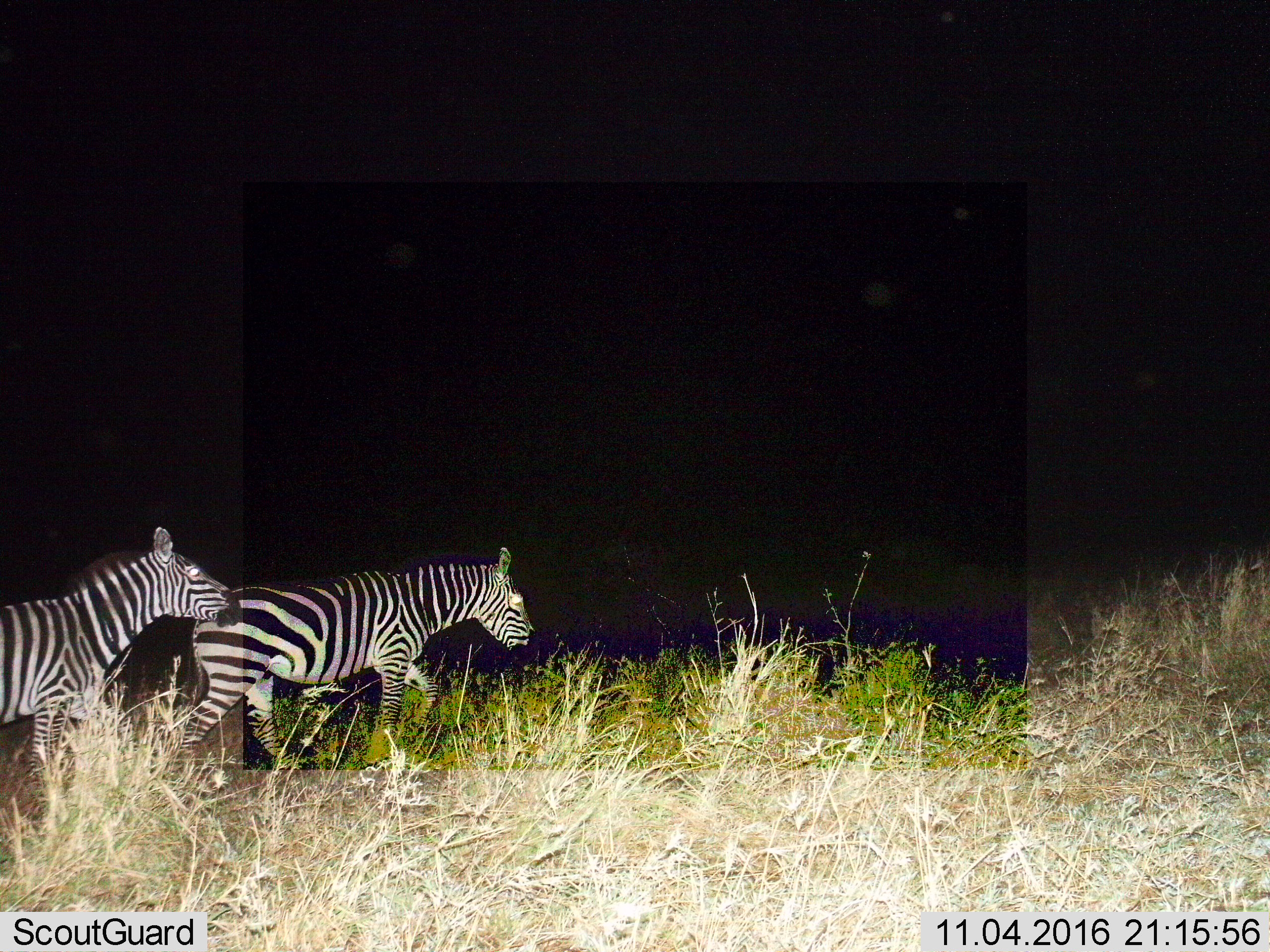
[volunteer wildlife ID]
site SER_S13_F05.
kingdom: Animalia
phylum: Chordata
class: Mammalia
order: Perissodactyla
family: Equidae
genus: Equus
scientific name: Equus quagga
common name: plains zebra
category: zebraplains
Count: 2.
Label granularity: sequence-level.